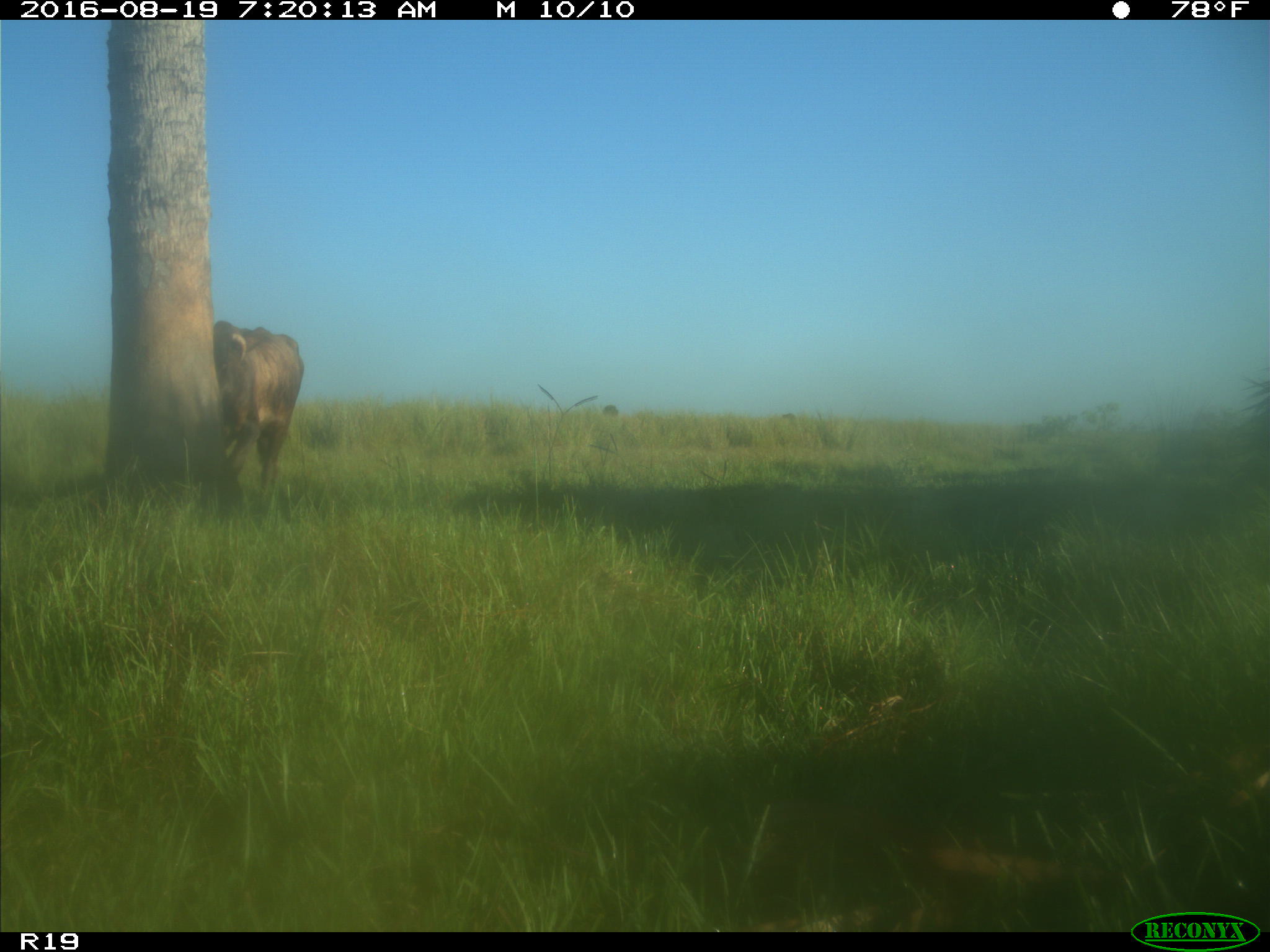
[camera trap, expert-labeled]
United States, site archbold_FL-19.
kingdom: Animalia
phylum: Chordata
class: Mammalia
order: Artiodactyla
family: Bovidae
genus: Bos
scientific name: Bos taurus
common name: domestic cow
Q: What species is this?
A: Bos taurus (domestic cow).